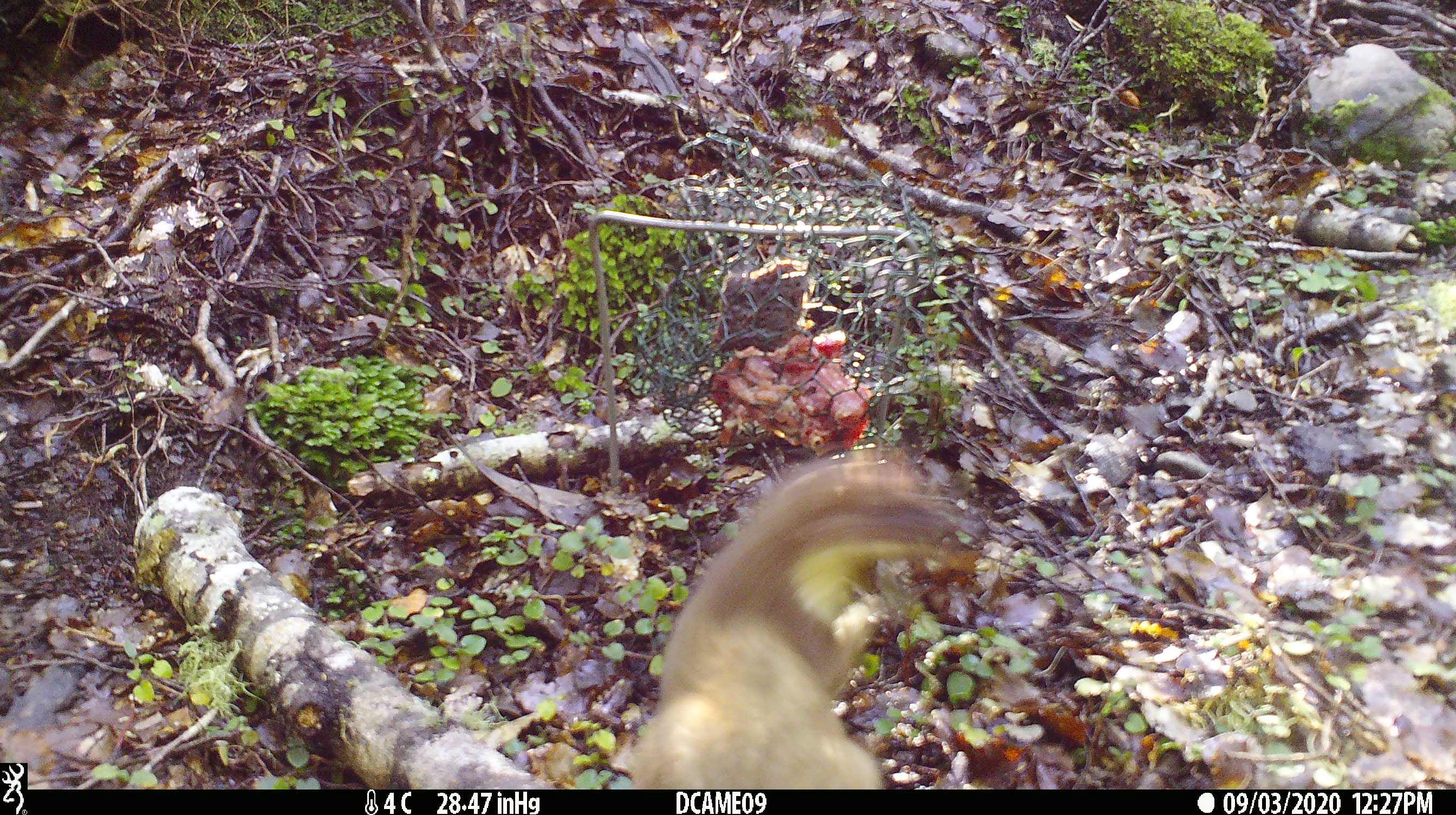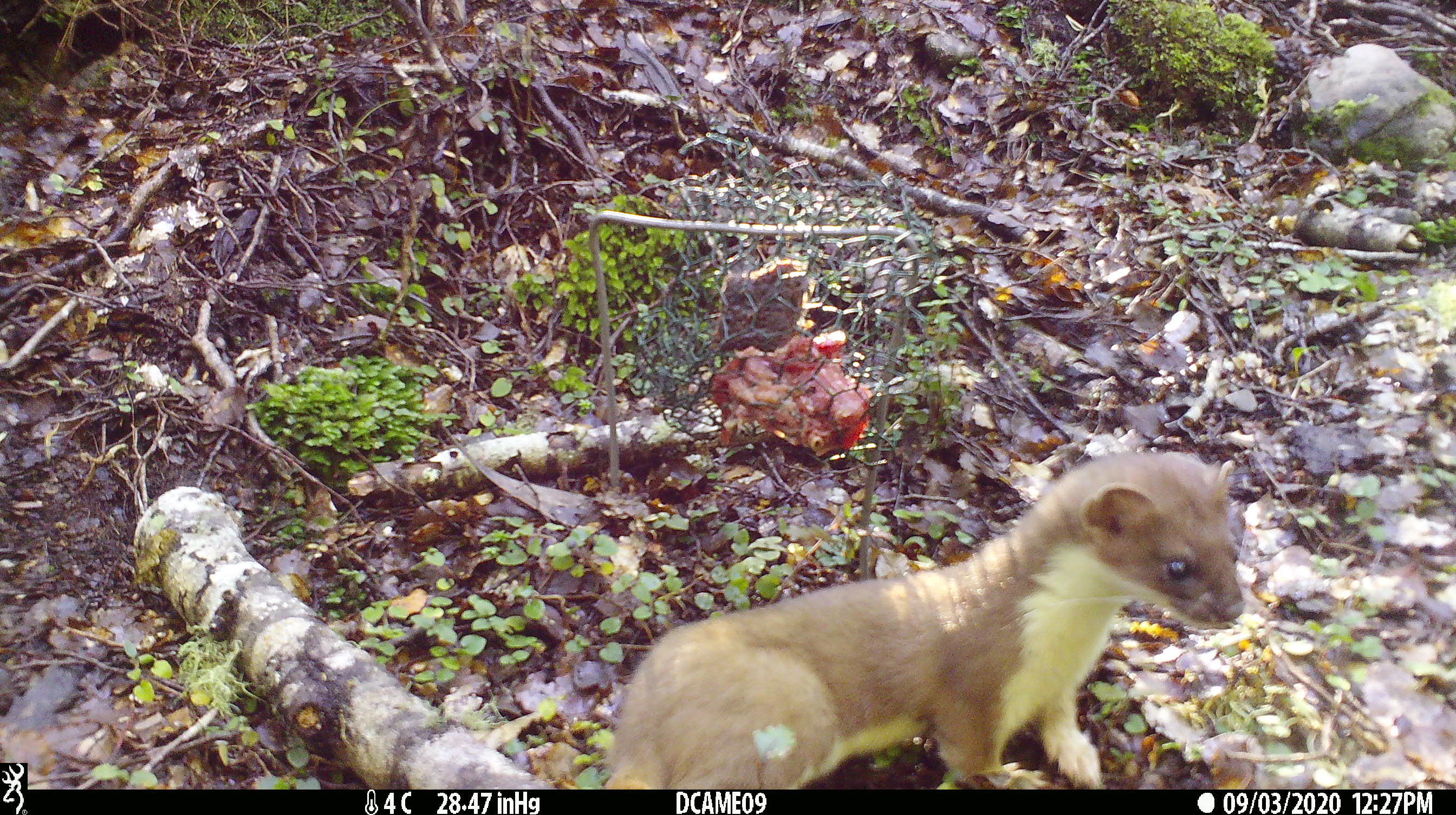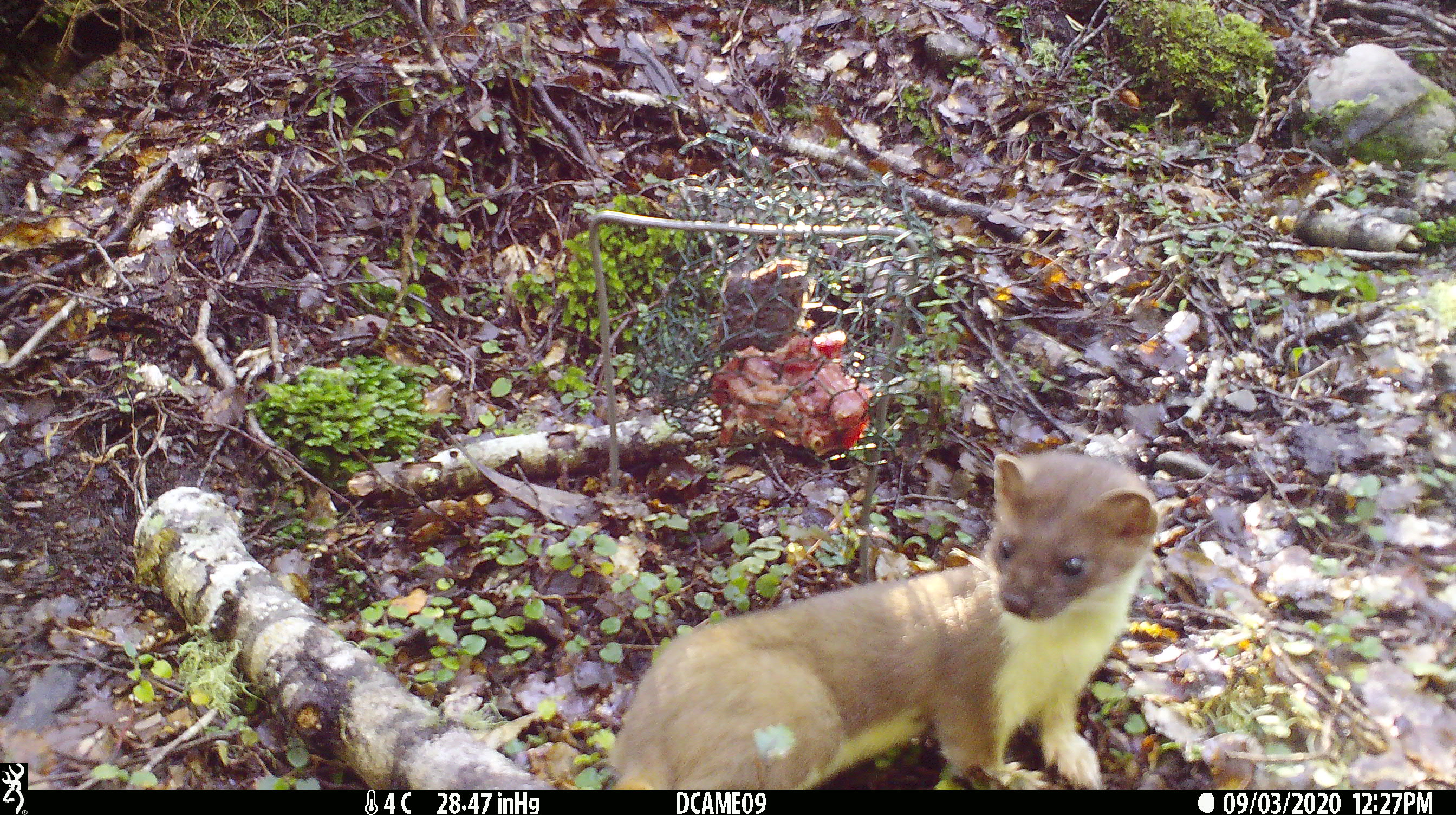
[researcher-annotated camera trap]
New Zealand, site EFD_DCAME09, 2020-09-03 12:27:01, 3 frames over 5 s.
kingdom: Animalia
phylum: Chordata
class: Mammalia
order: Carnivora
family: Mustelidae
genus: Mustela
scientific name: Mustela erminea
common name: stoat